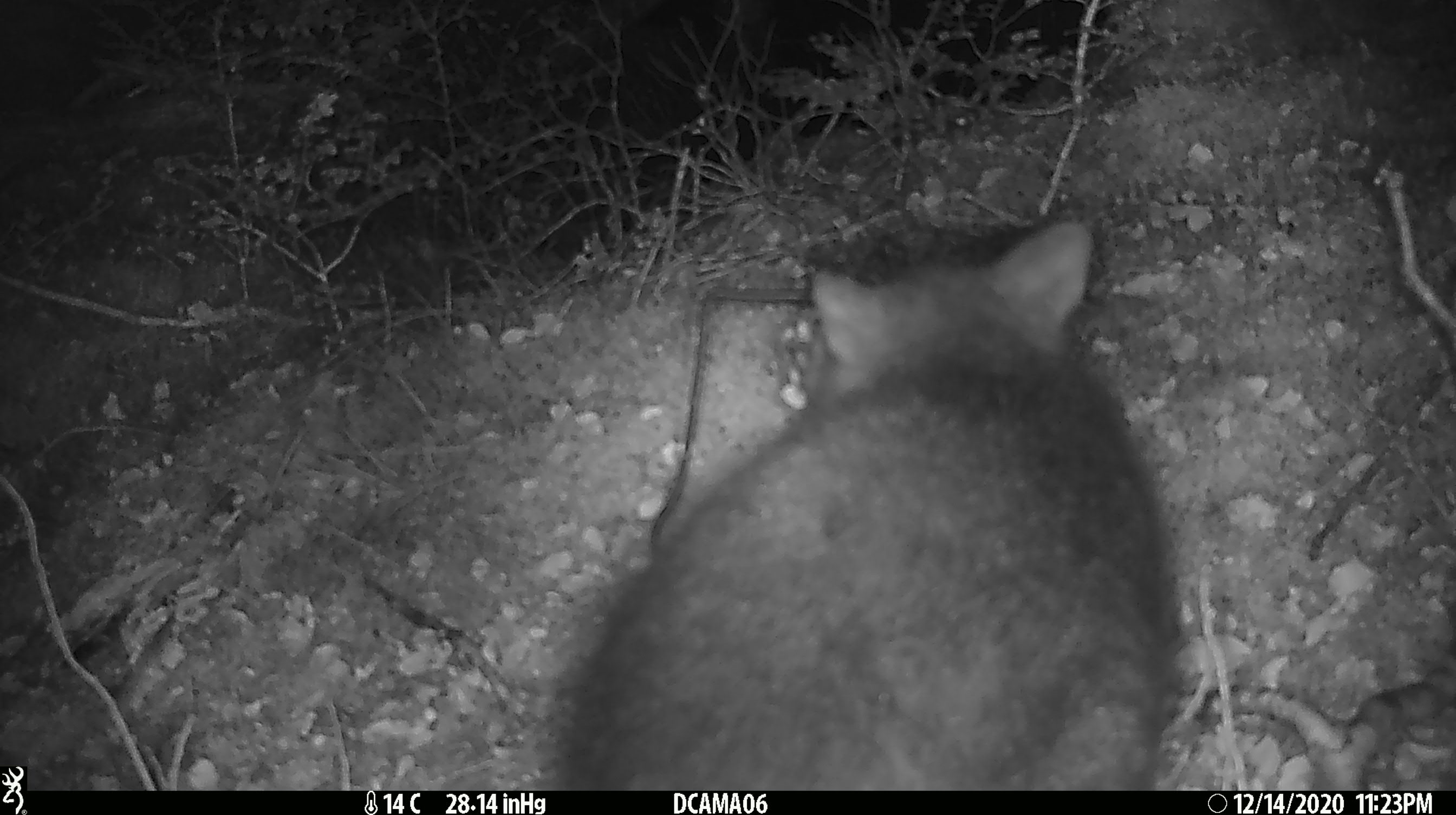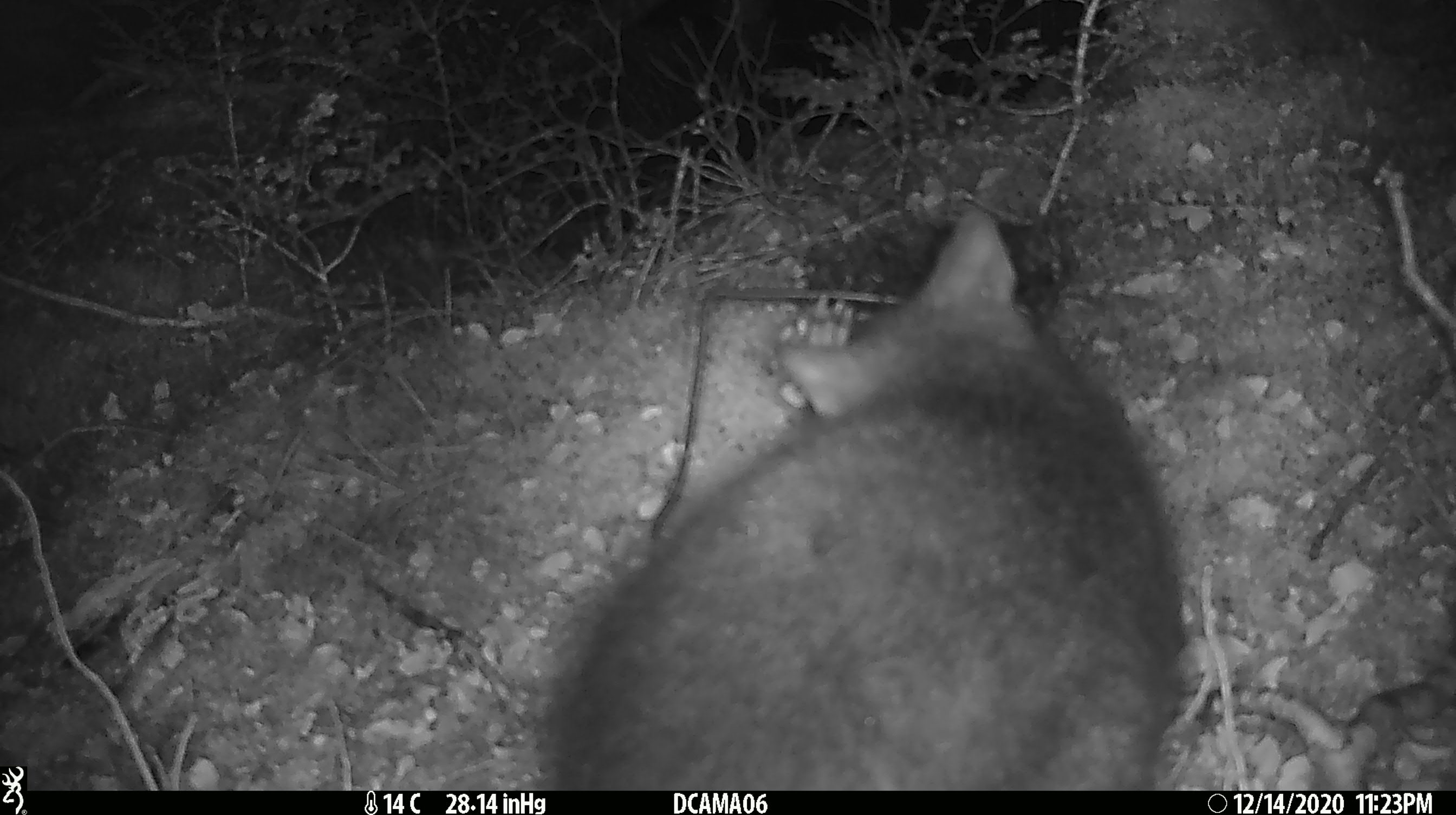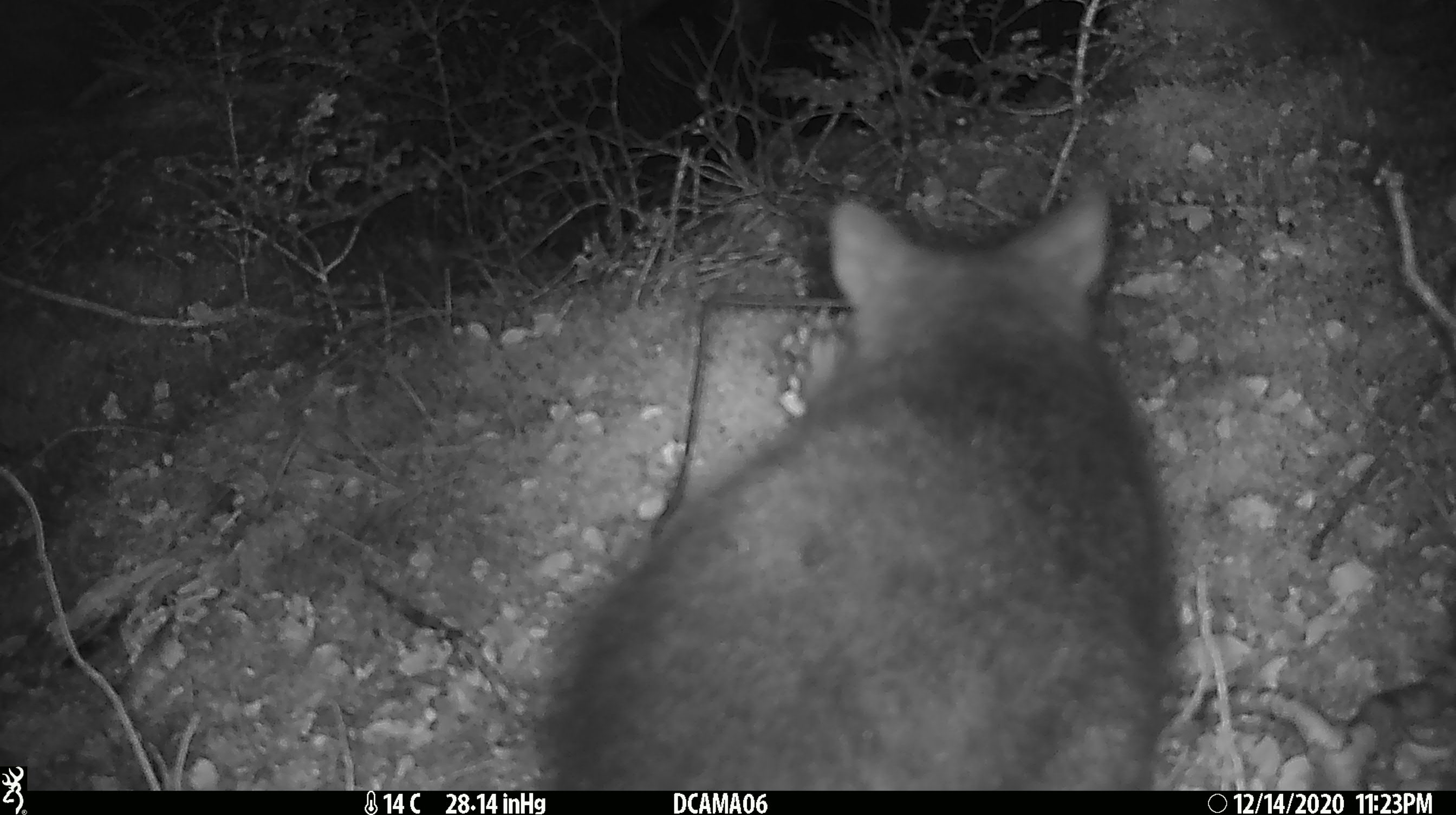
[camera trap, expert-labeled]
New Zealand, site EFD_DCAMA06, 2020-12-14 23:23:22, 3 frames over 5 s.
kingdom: Animalia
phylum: Chordata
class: Mammalia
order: Diprotodontia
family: Phalangeridae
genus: Trichosurus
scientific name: Trichosurus vulpecula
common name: common brushtail possum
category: possum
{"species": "possum (common brushtail possum) (Trichosurus vulpecula)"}